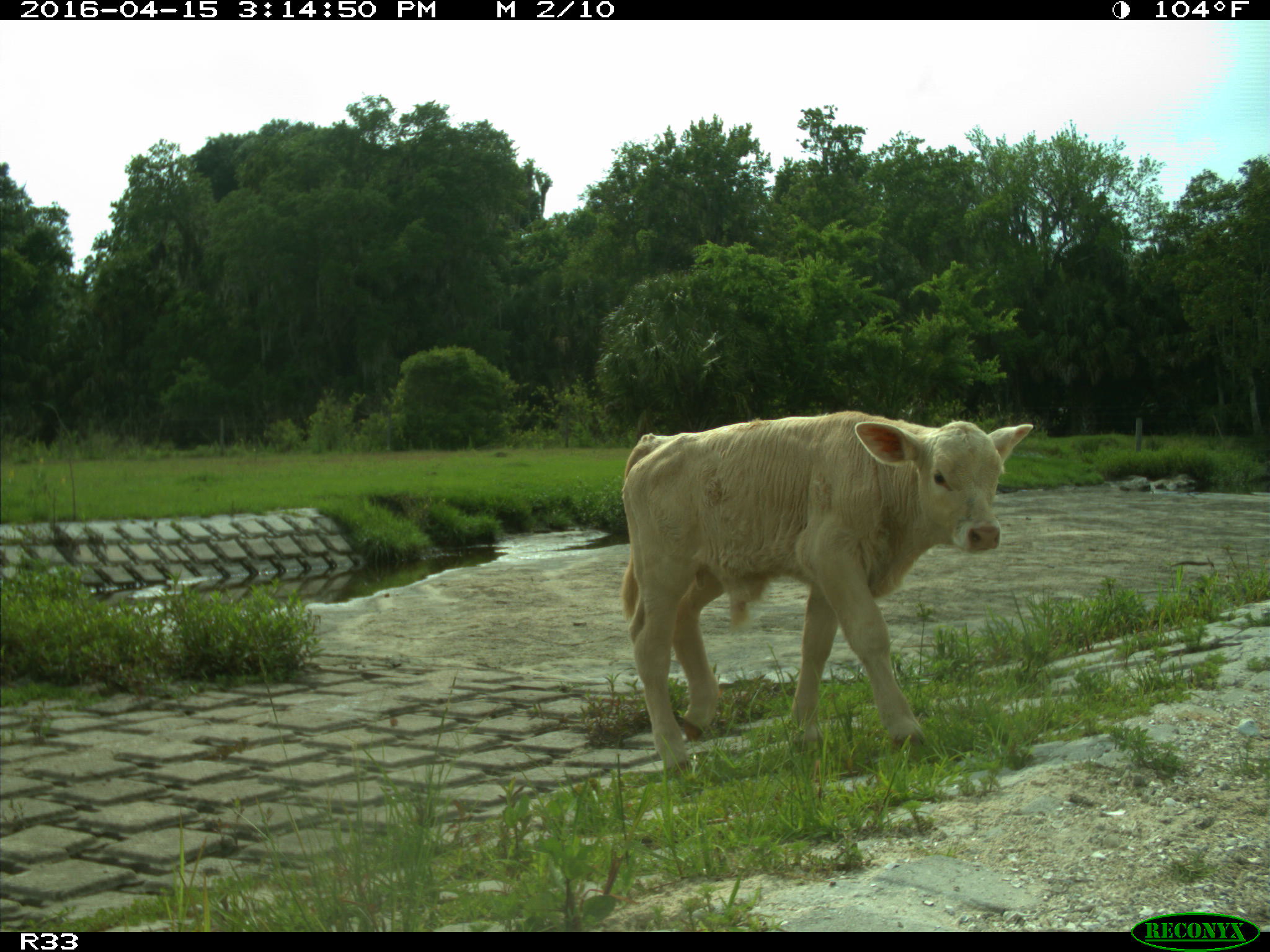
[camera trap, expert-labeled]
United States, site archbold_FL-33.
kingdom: Animalia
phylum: Chordata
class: Mammalia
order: Artiodactyla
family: Bovidae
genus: Bos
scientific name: Bos taurus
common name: domestic cow